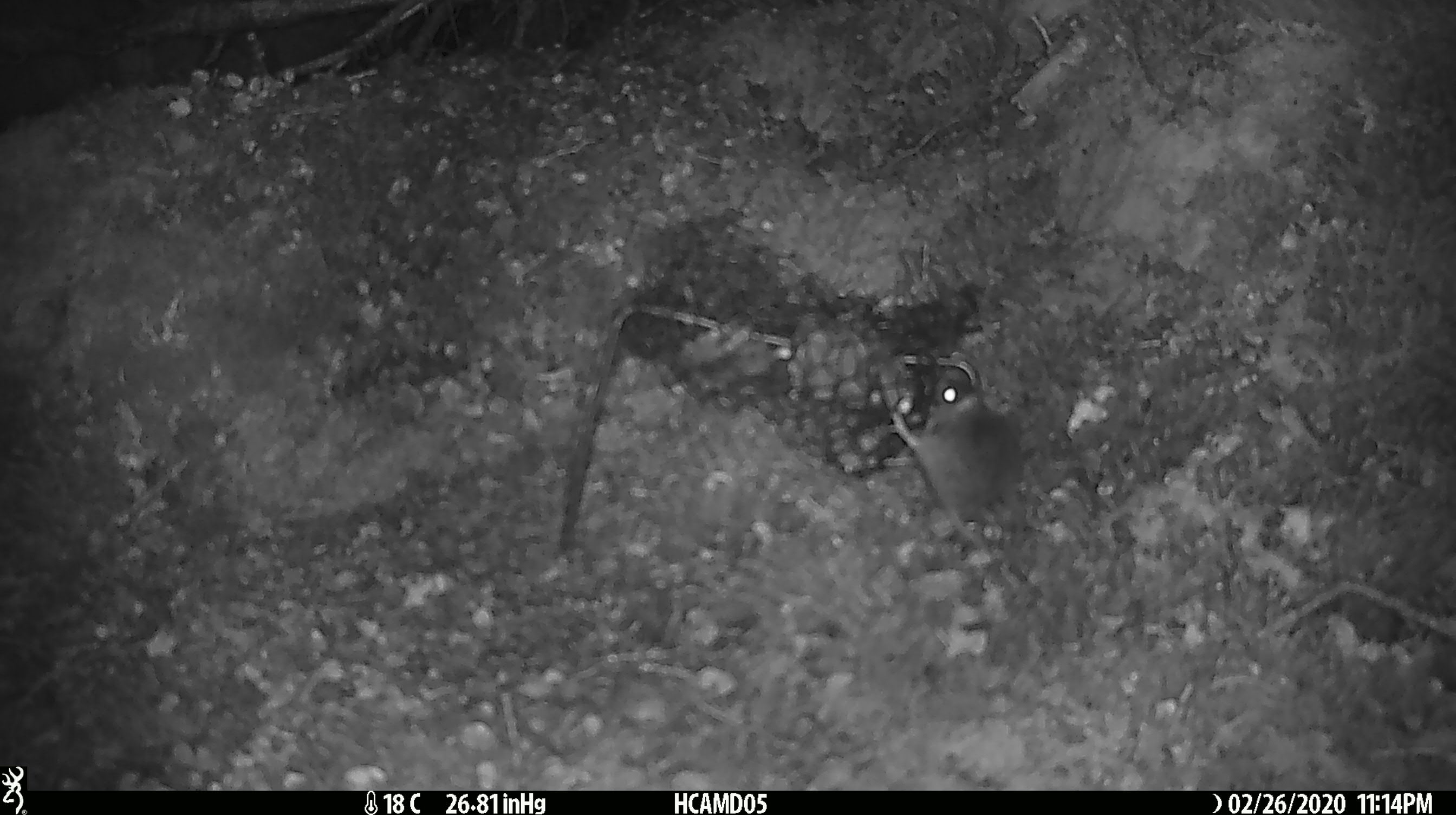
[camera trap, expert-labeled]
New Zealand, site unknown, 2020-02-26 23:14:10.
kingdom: Animalia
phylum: Chordata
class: Mammalia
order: Rodentia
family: Muridae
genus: Mus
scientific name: Mus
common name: mouse